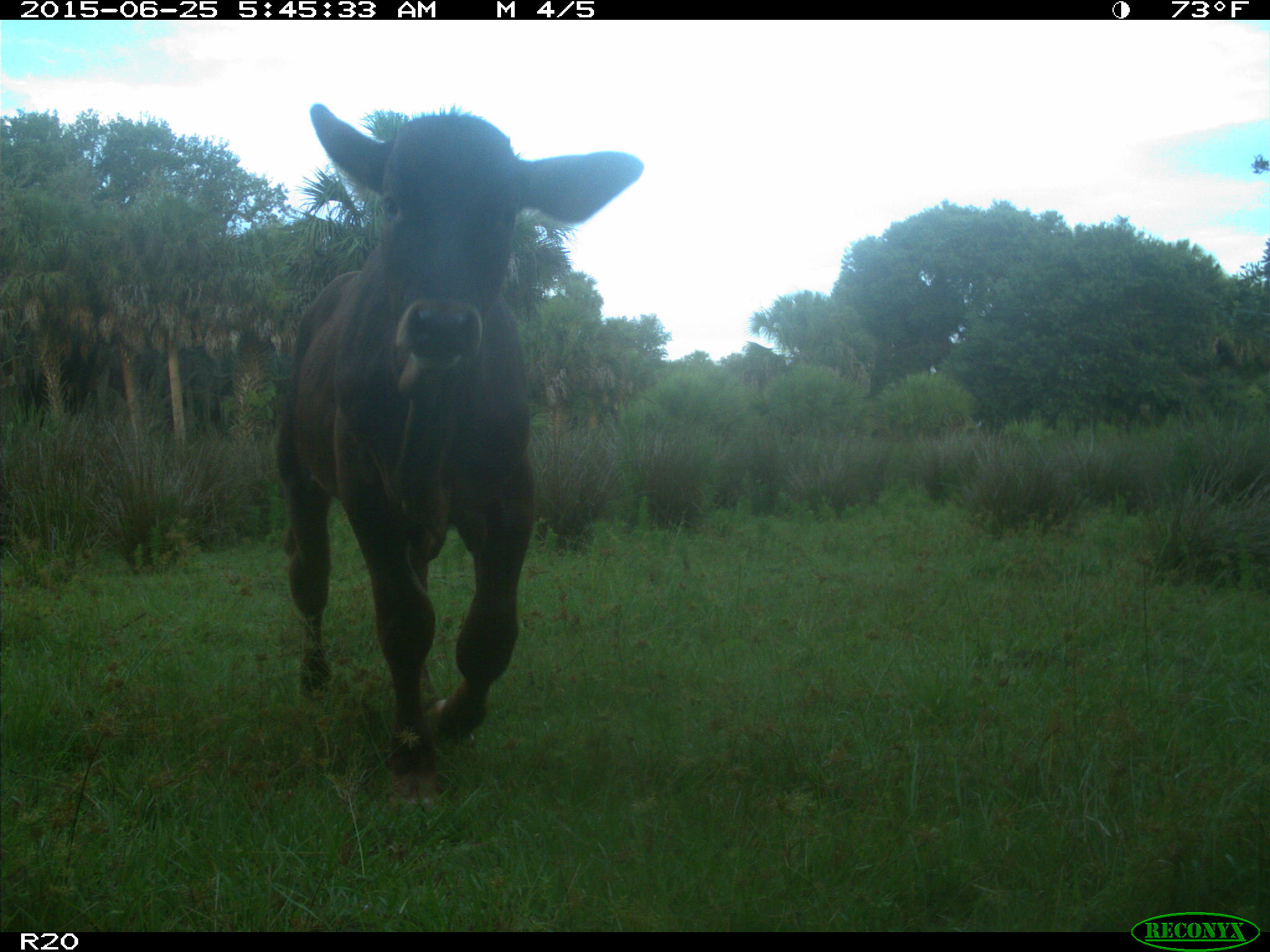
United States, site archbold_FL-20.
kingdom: Animalia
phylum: Chordata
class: Mammalia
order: Artiodactyla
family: Bovidae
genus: Bos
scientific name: Bos taurus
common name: domestic cow